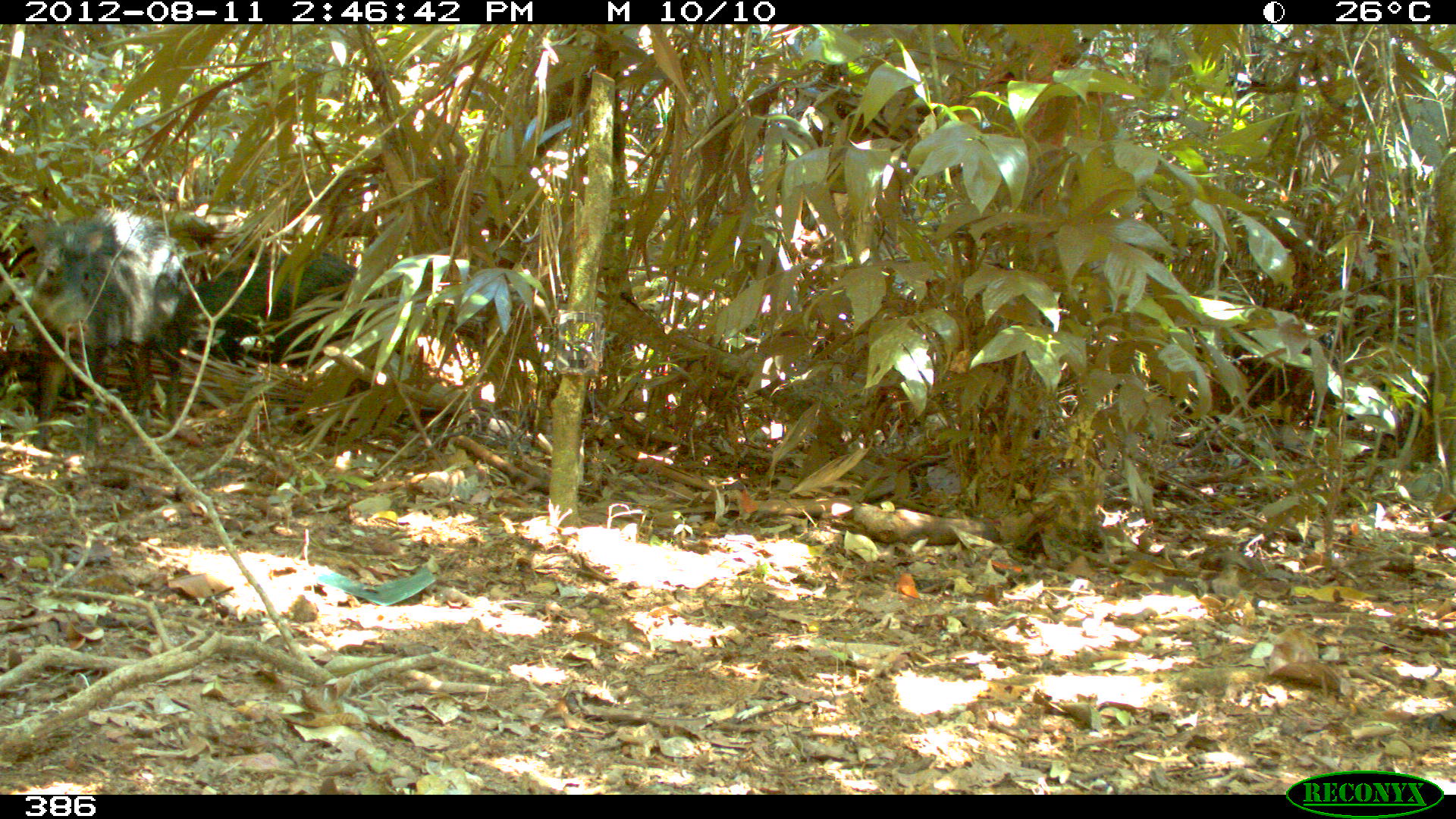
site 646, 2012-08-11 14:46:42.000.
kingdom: Animalia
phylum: Chordata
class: Mammalia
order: Artiodactyla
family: Tayassuidae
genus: Tayassu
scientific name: Tayassu pecari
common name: white-lipped peccary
Tayassu pecari (white-lipped peccary).